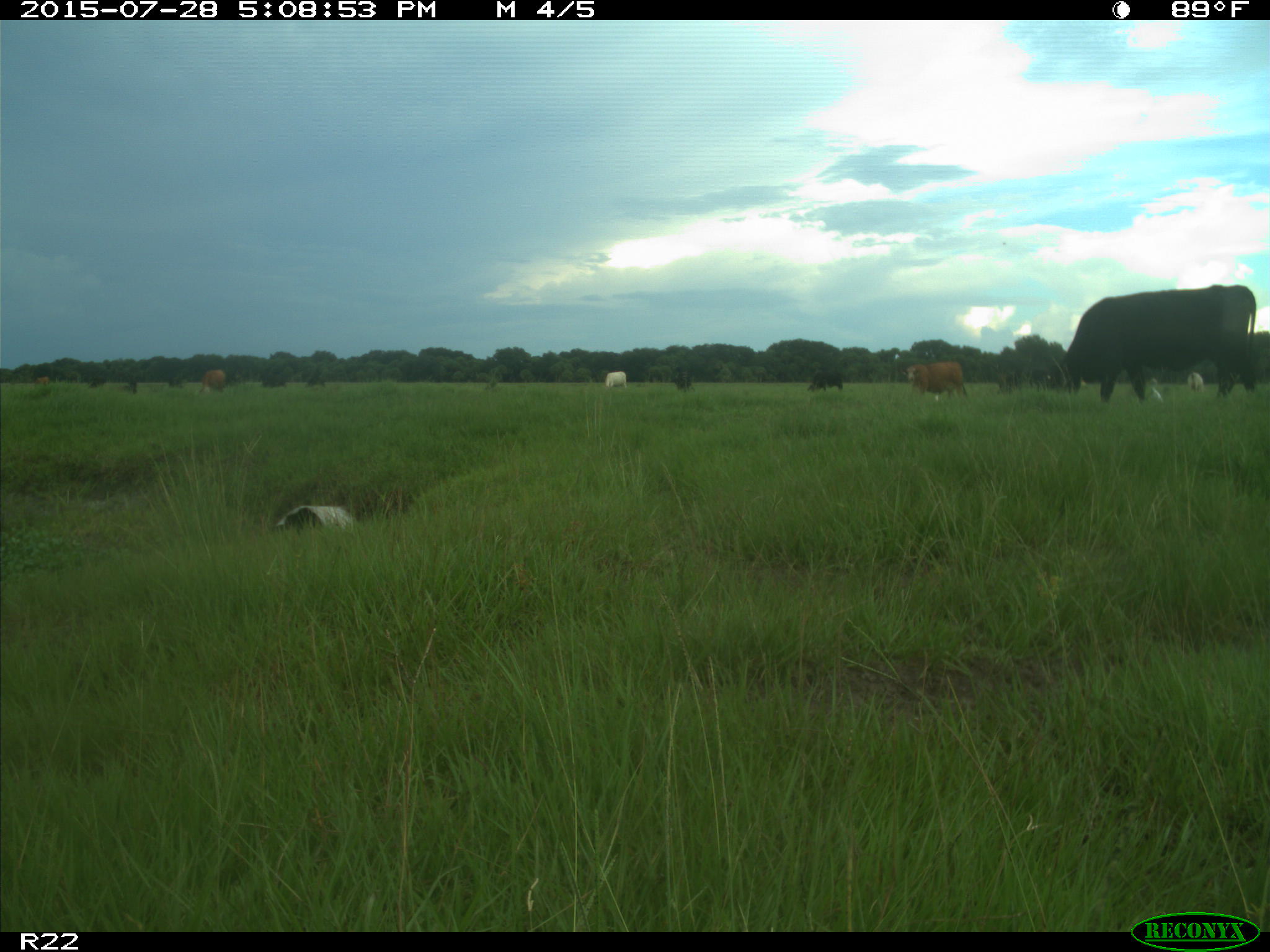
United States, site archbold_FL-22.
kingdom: Animalia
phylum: Chordata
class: Mammalia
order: Artiodactyla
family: Bovidae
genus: Bos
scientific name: Bos taurus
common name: domestic cow